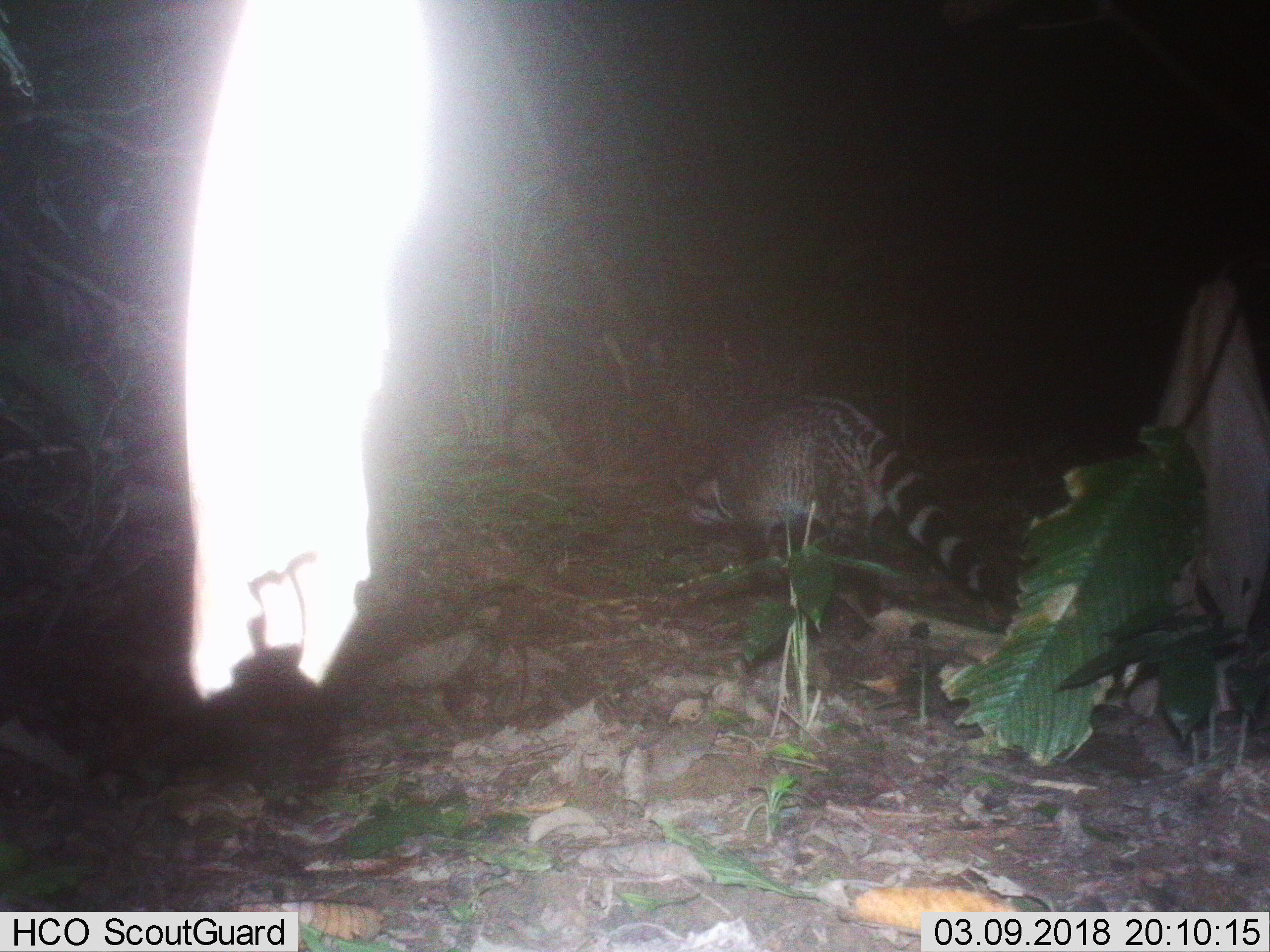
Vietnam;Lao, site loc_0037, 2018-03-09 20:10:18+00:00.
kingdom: Animalia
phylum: Chordata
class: Mammalia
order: Carnivora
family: Viverridae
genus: Viverra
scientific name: Viverra zibetha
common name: large indian civet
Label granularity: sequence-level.